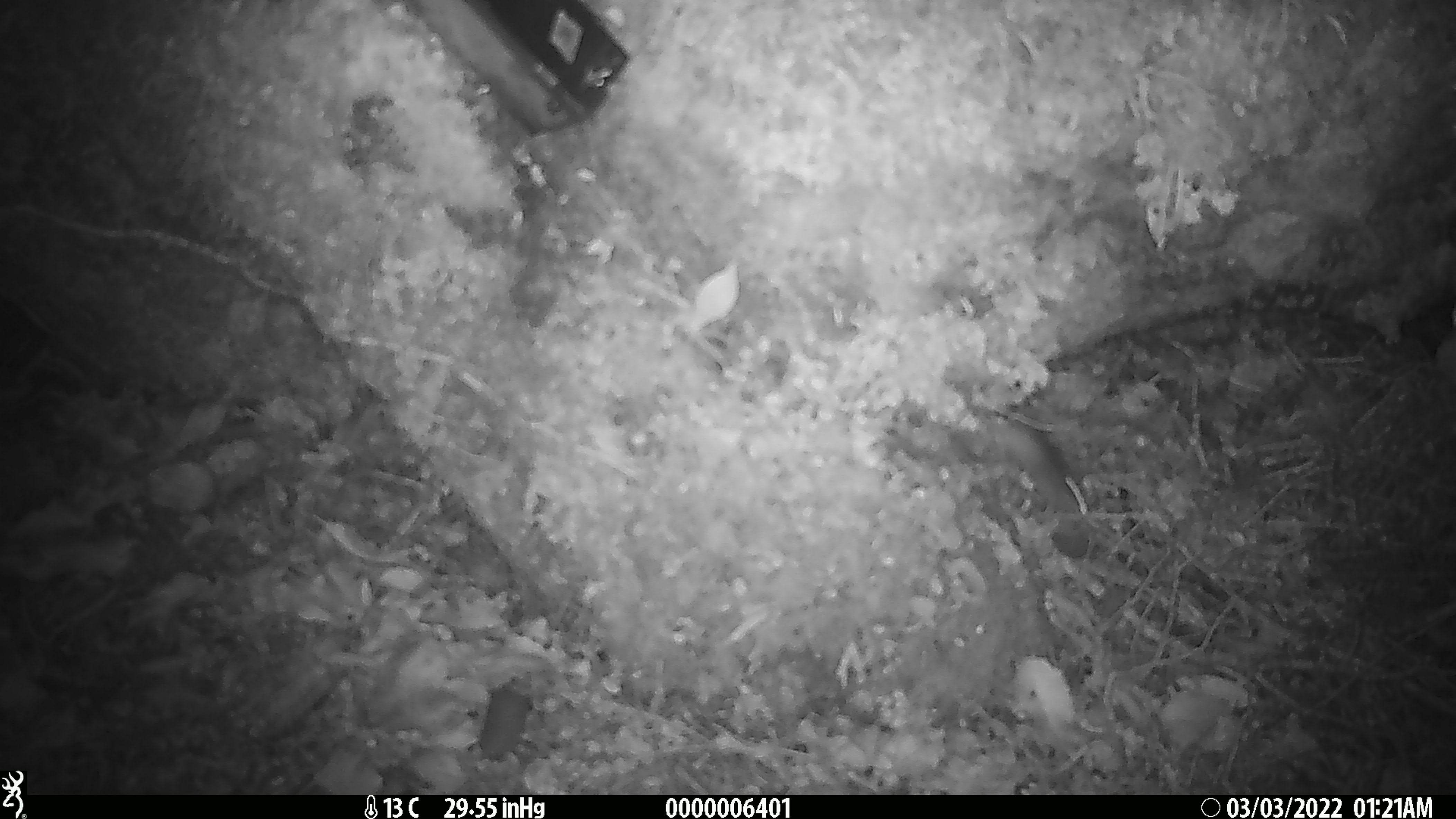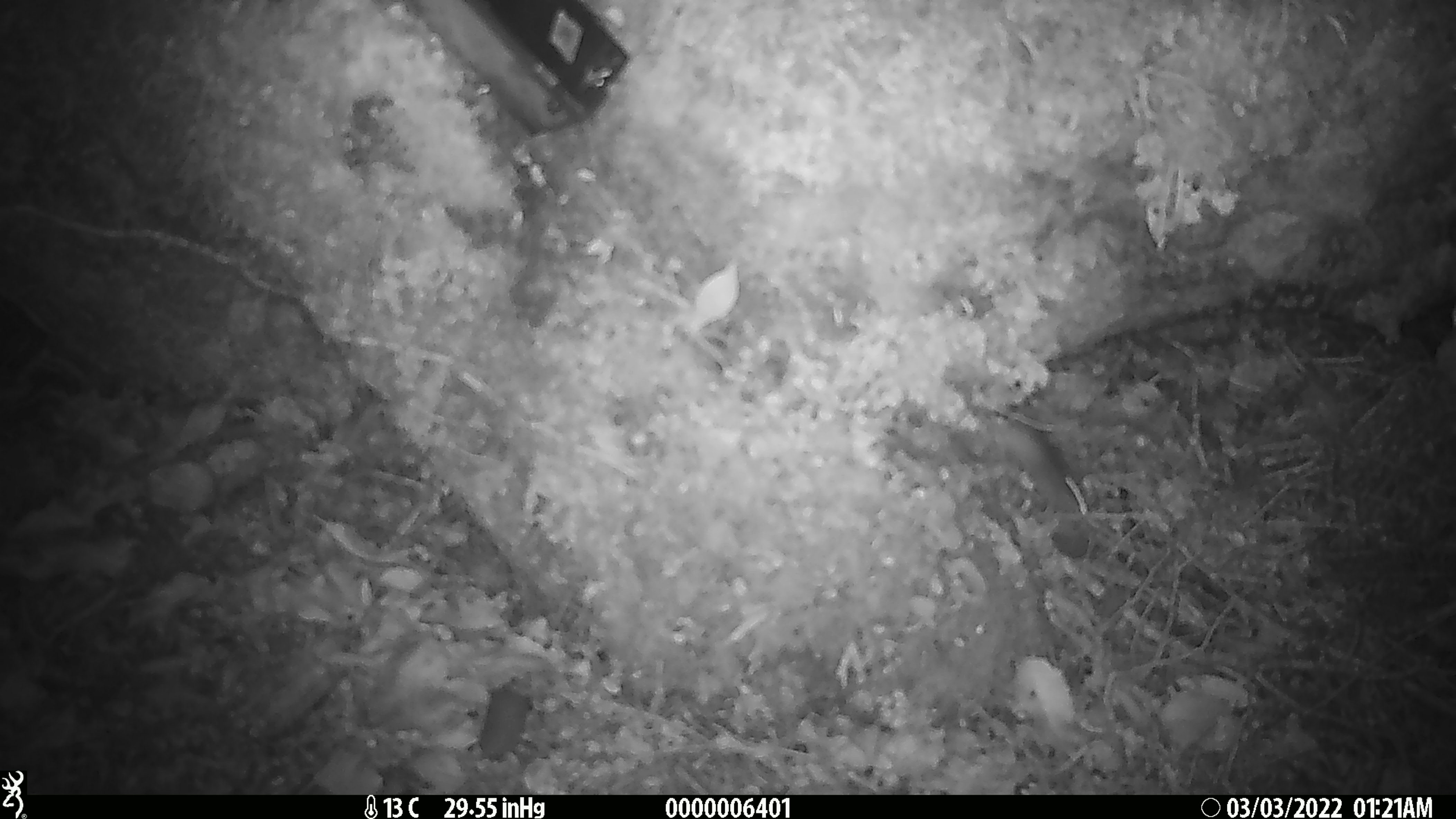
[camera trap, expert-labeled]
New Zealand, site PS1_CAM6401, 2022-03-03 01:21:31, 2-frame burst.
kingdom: Animalia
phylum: Chordata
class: Mammalia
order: Rodentia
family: Muridae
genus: Mus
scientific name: Mus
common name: mouse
Mouse (Mus).